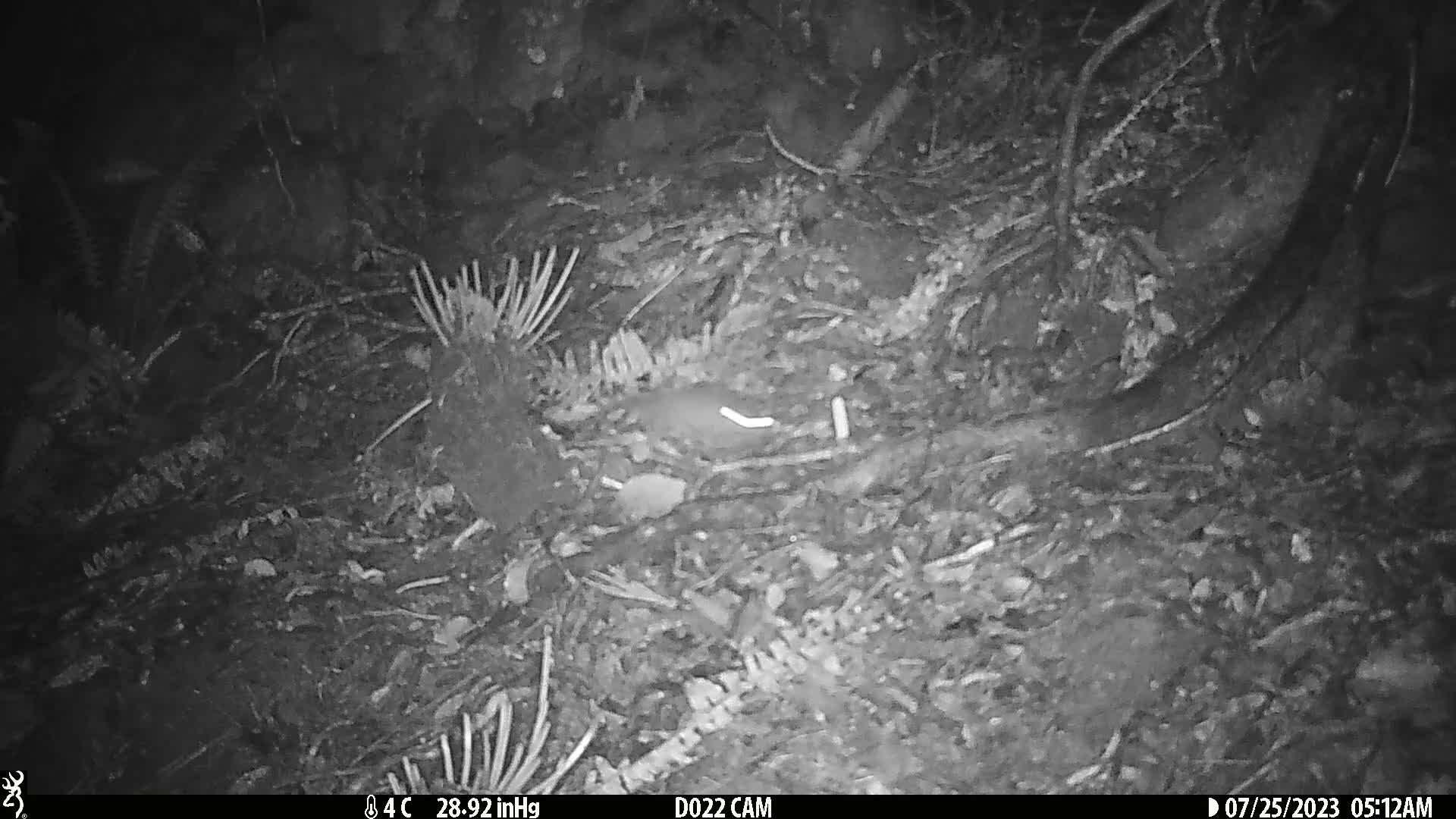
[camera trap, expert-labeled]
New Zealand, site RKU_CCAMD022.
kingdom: Animalia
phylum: Chordata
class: Mammalia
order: Rodentia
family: Muridae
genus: Rattus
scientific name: Rattus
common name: rat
Rat (Rattus).